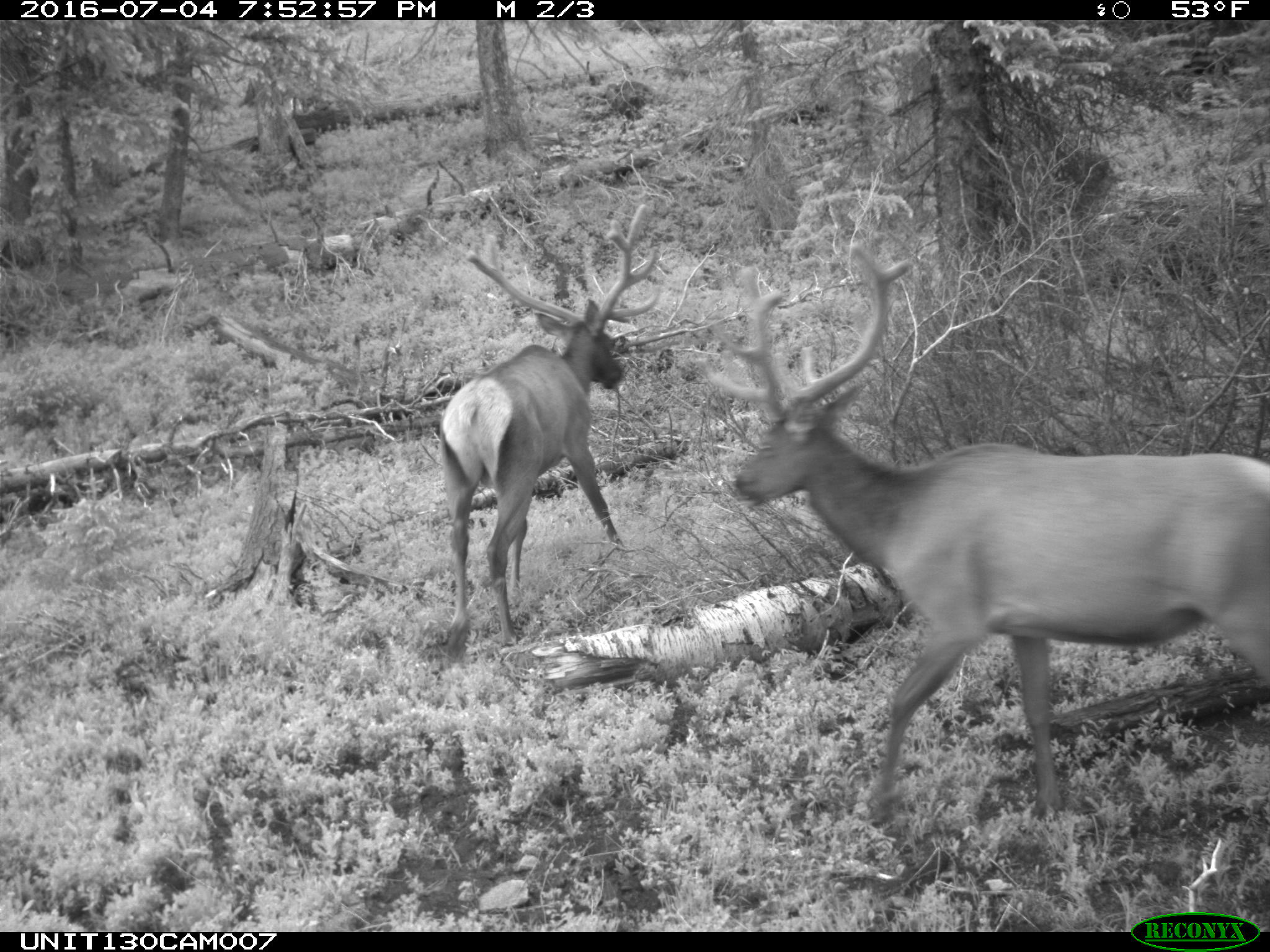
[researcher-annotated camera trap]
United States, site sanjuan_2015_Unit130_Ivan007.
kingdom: Animalia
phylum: Chordata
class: Mammalia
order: Artiodactyla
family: Cervidae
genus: Cervus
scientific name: Cervus elaphus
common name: red deer